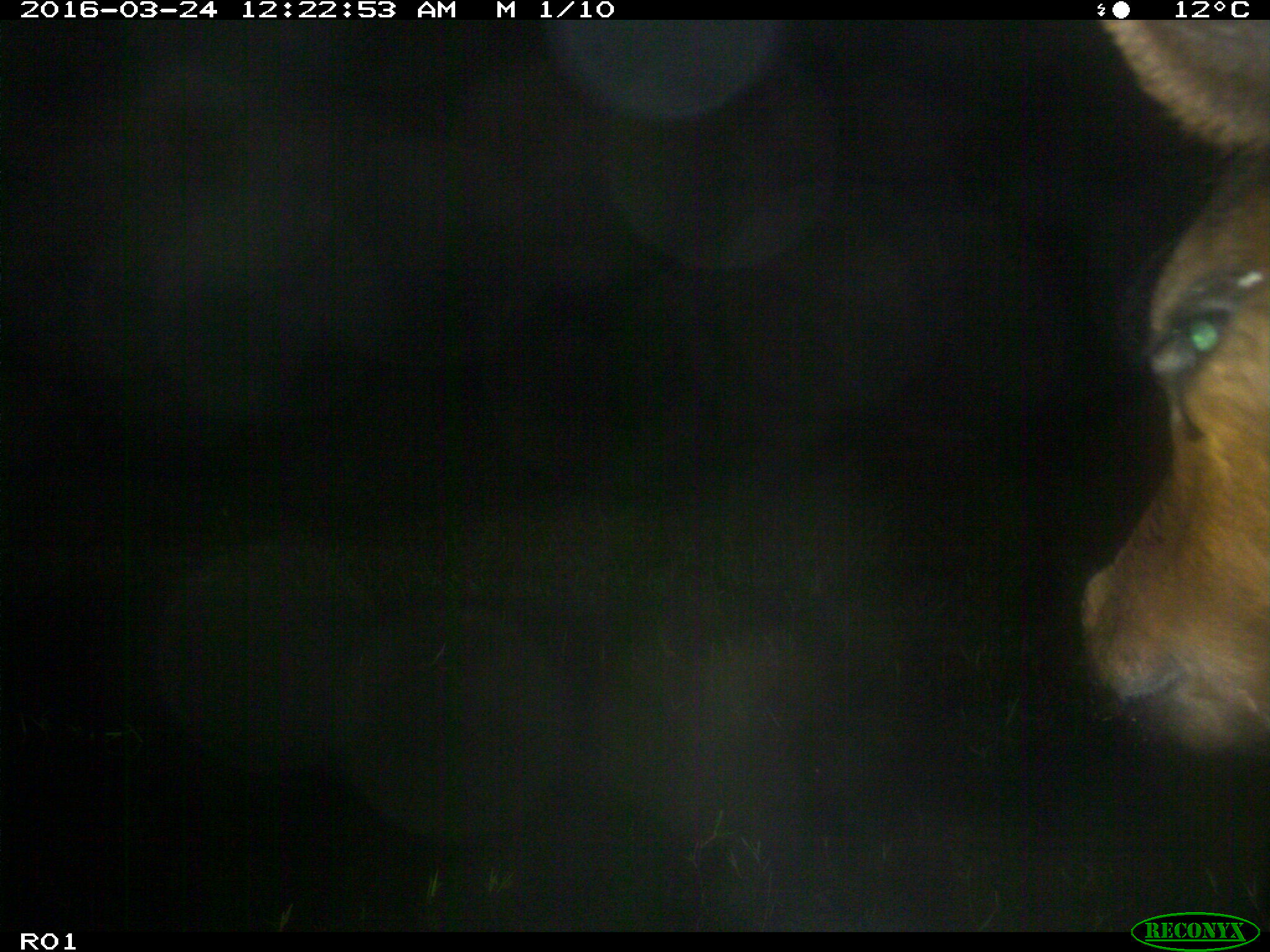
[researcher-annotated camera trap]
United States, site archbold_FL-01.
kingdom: Animalia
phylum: Chordata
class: Mammalia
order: Artiodactyla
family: Bovidae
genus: Bos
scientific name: Bos taurus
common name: domestic cow